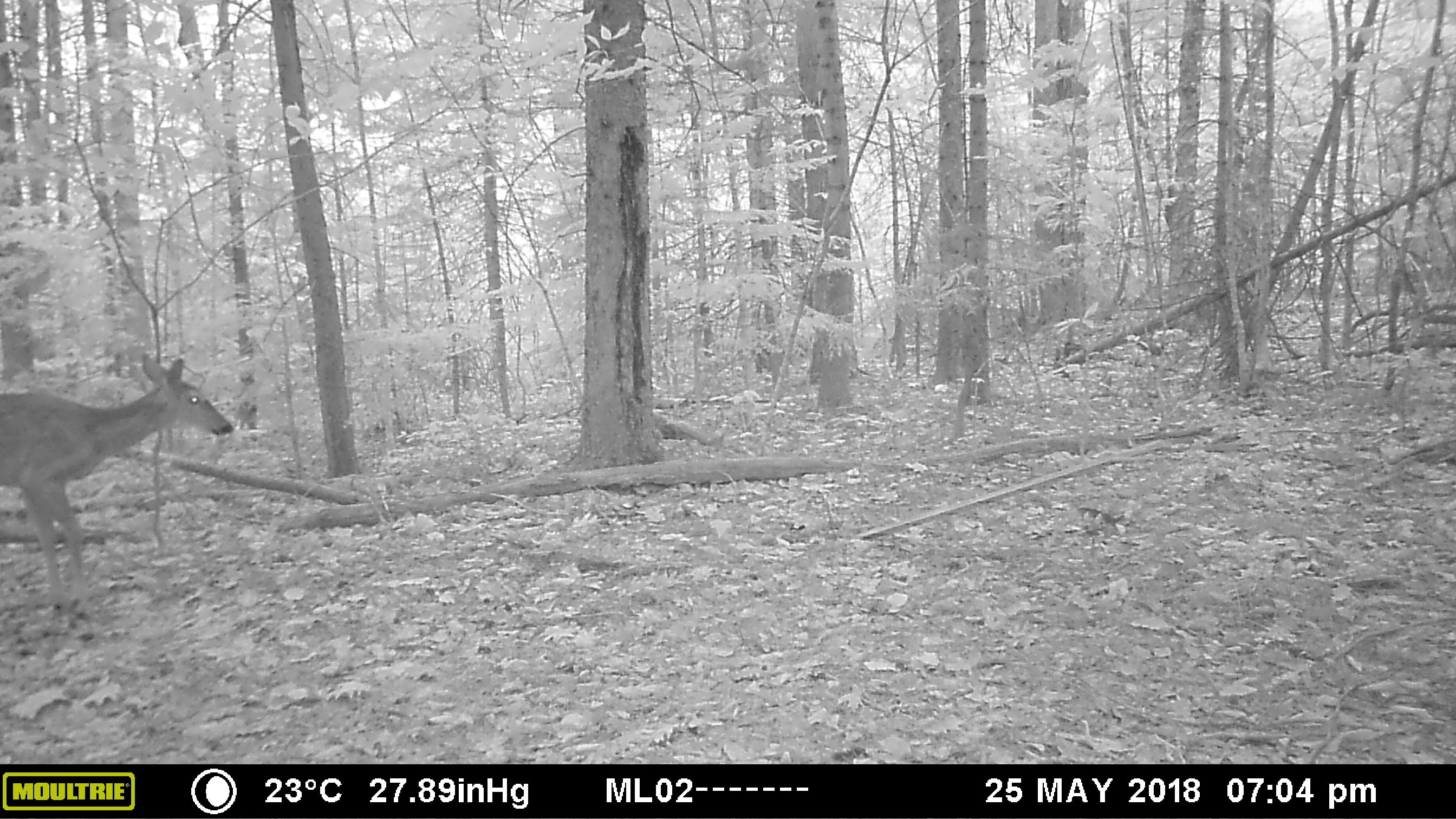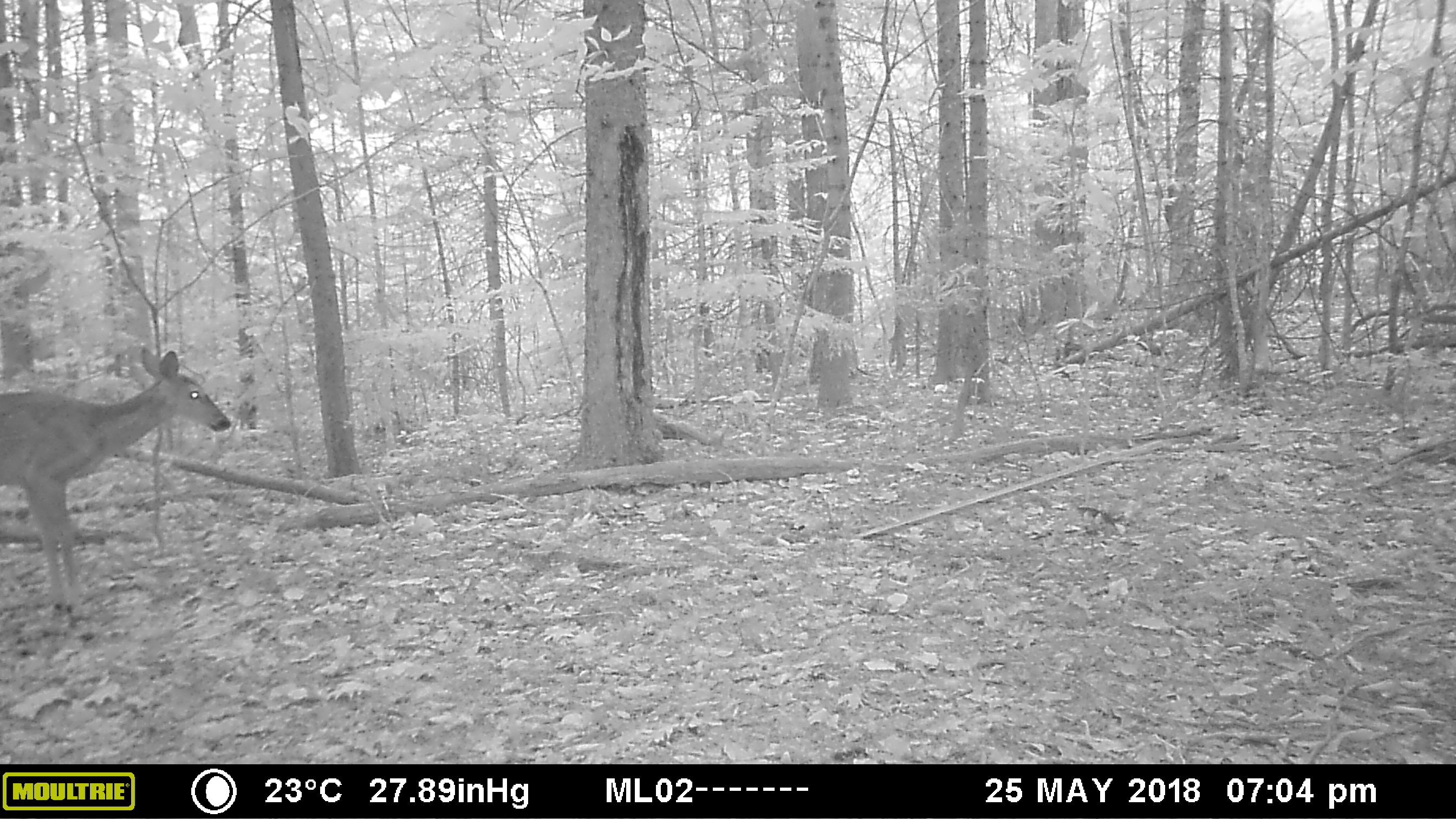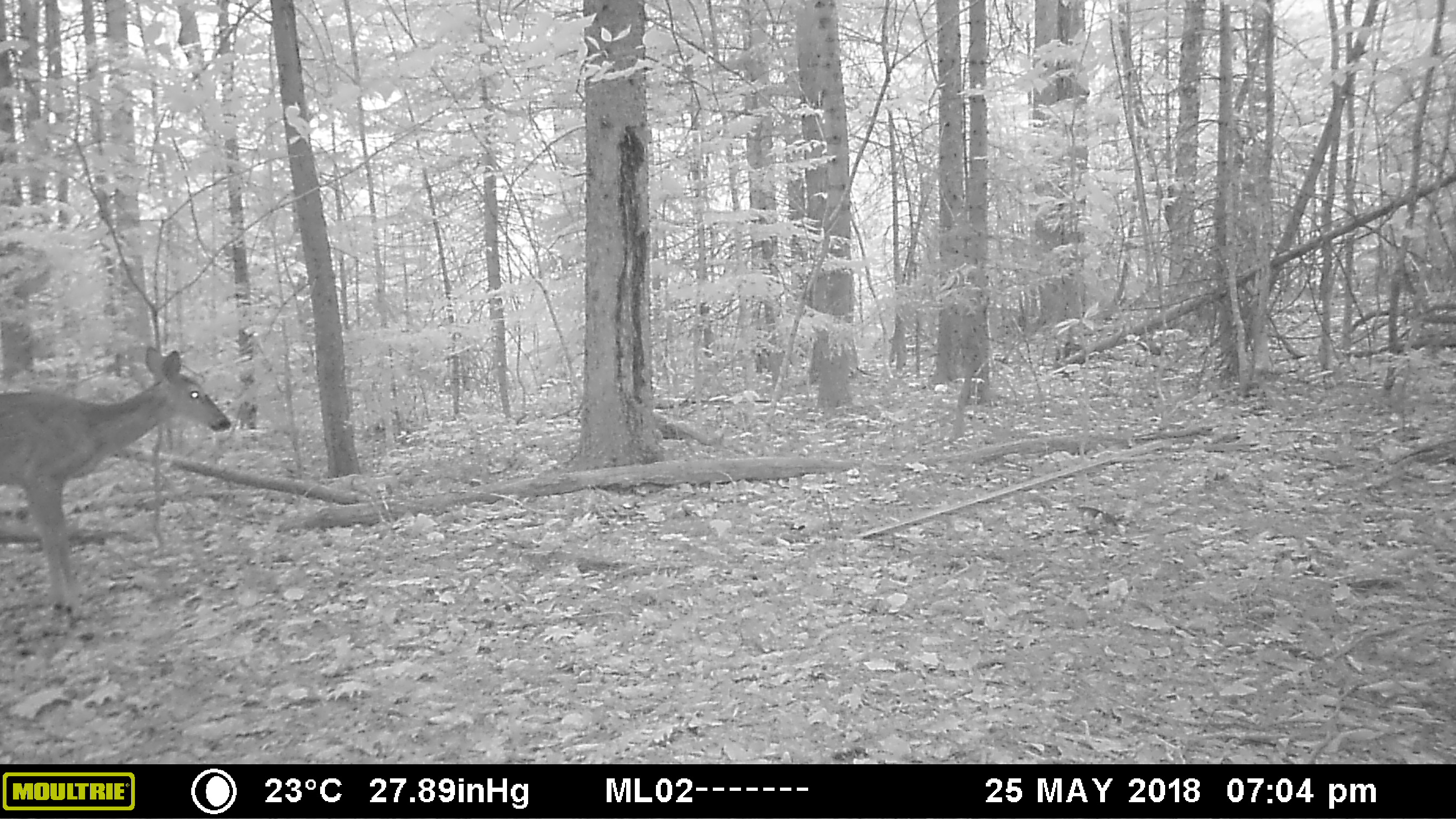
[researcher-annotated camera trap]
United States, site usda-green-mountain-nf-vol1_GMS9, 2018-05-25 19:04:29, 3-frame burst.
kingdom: Animalia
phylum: Chordata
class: Mammalia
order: Artiodactyla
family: Cervidae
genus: Odocoileus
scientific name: Odocoileus virginianus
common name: white-tailed deer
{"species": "white-tailed deer (Odocoileus virginianus)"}